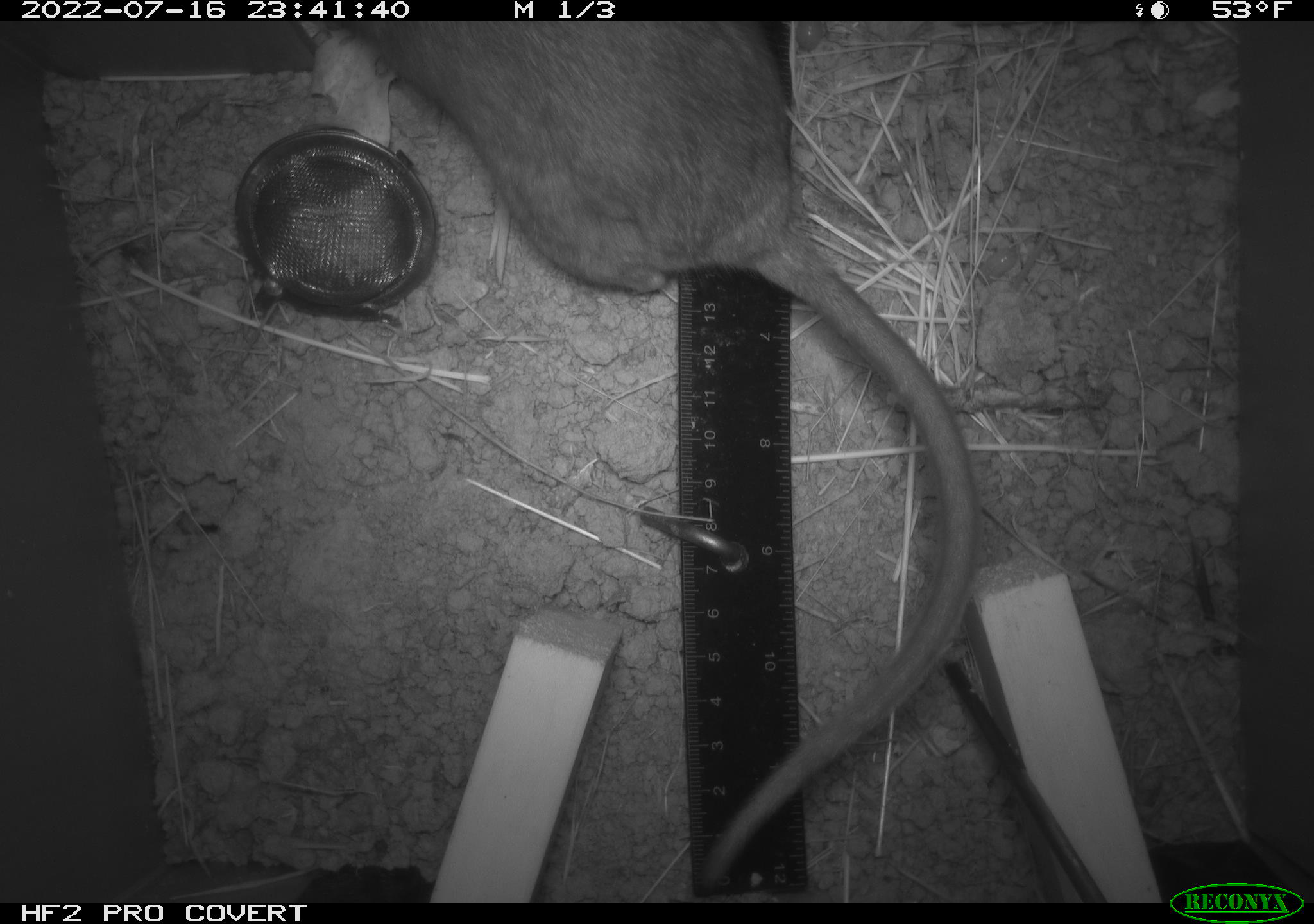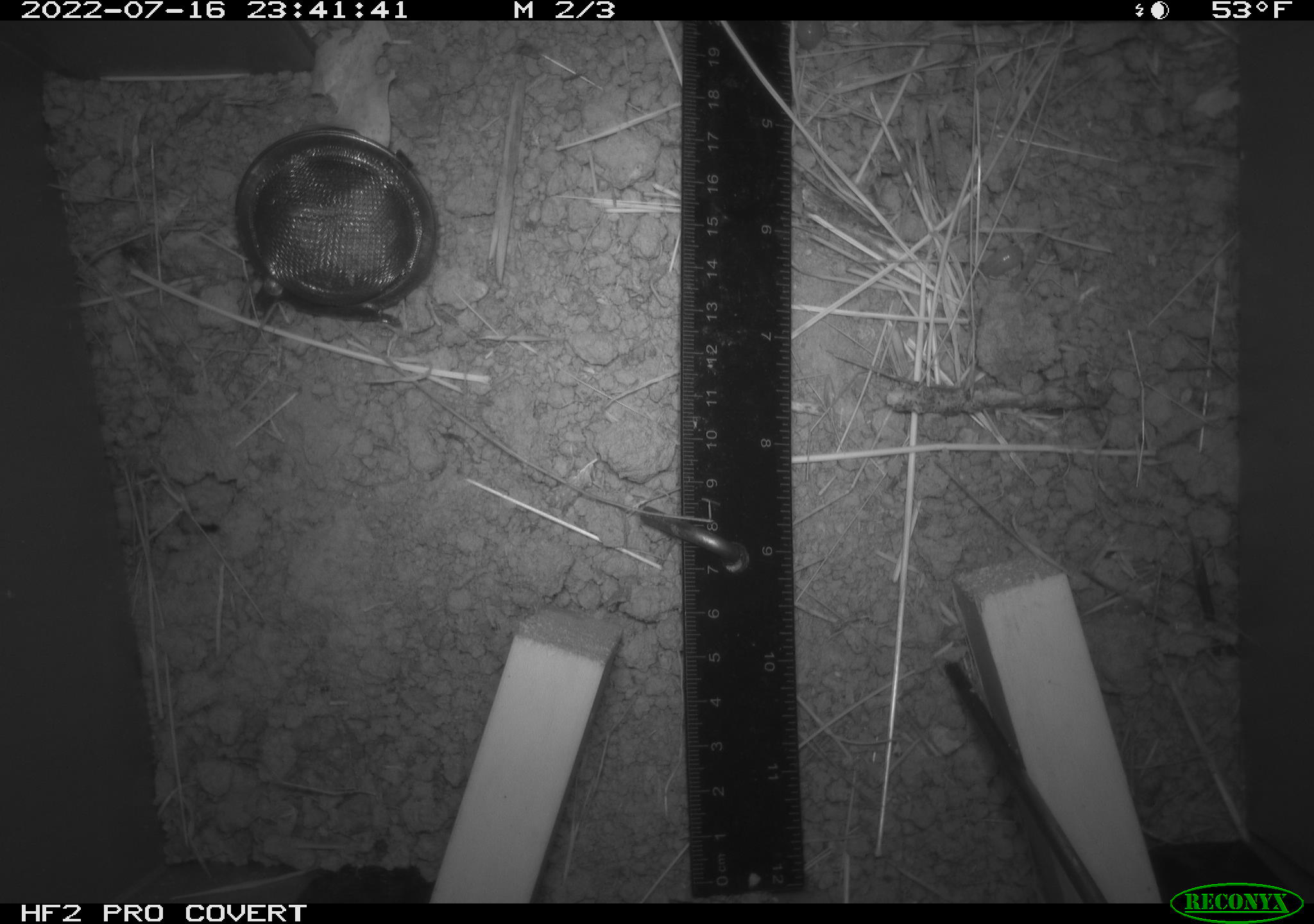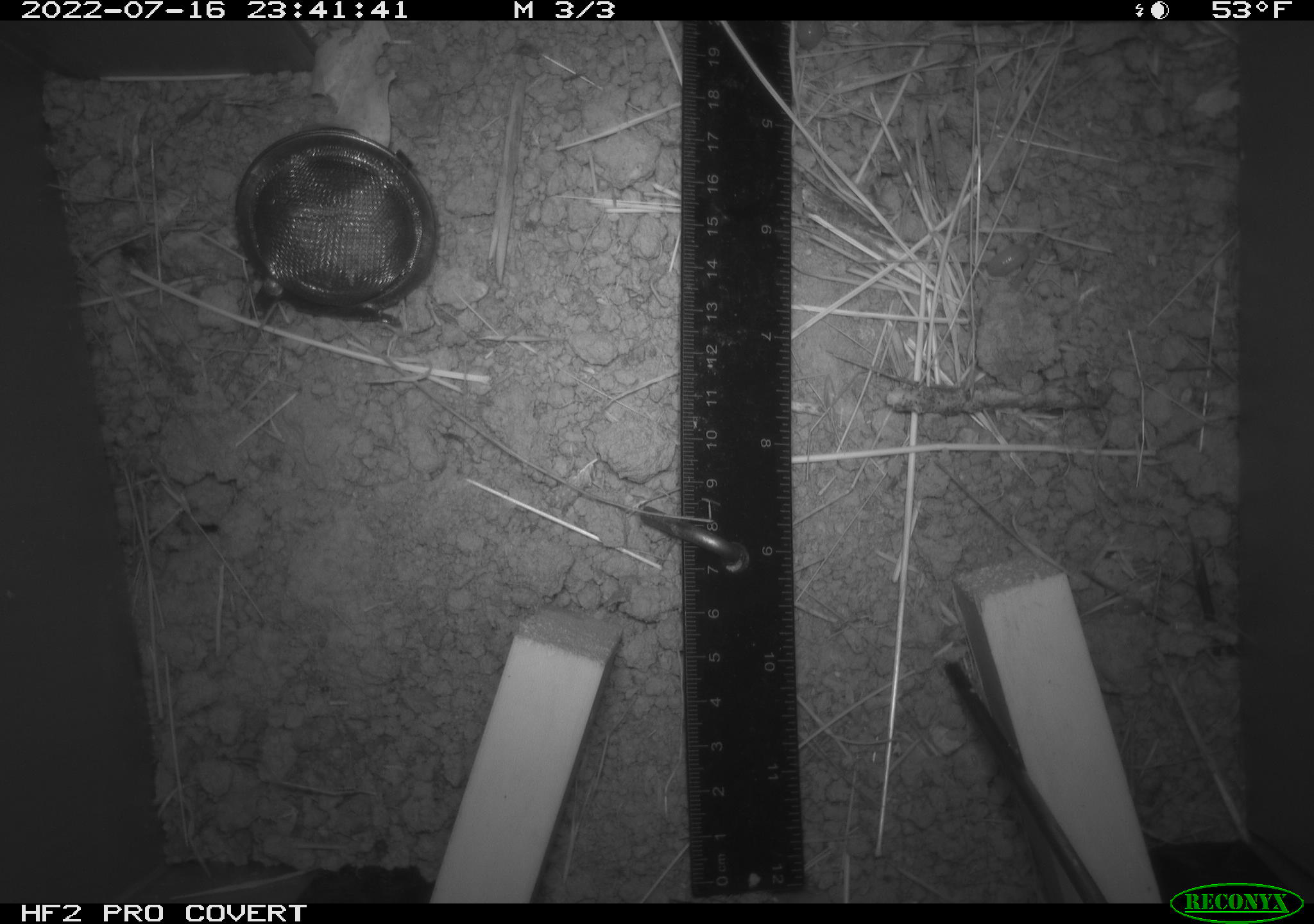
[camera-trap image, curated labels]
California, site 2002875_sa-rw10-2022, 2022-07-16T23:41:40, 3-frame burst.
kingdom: Animalia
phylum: Chordata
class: Mammalia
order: Rodentia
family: Cricetidae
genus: Neotoma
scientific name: Neotoma fuscipes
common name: dusky-footed woodrat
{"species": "dusky-footed woodrat (Neotoma fuscipes)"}